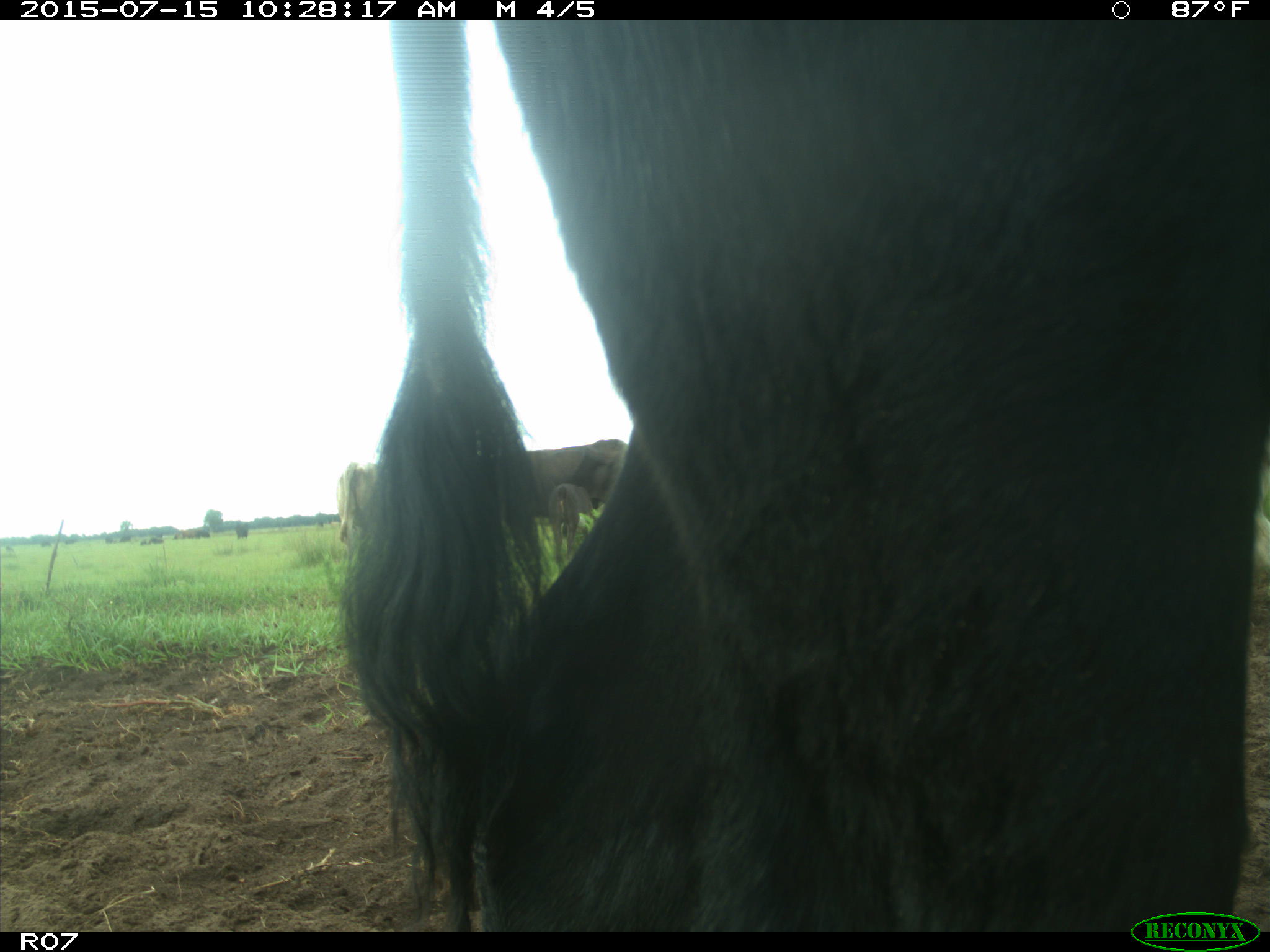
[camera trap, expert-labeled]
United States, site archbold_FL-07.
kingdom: Animalia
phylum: Chordata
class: Mammalia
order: Artiodactyla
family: Bovidae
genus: Bos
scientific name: Bos taurus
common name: domestic cow